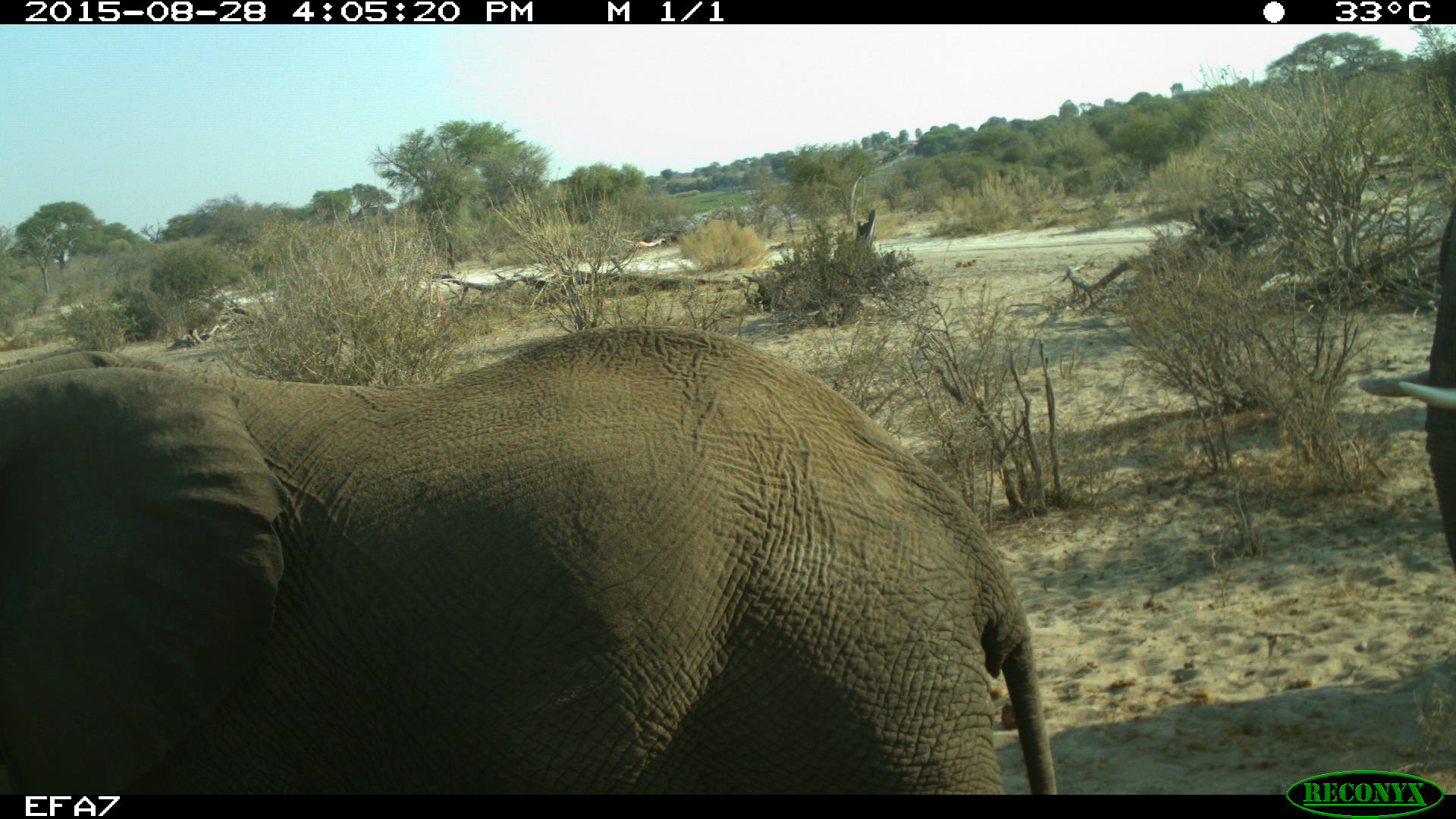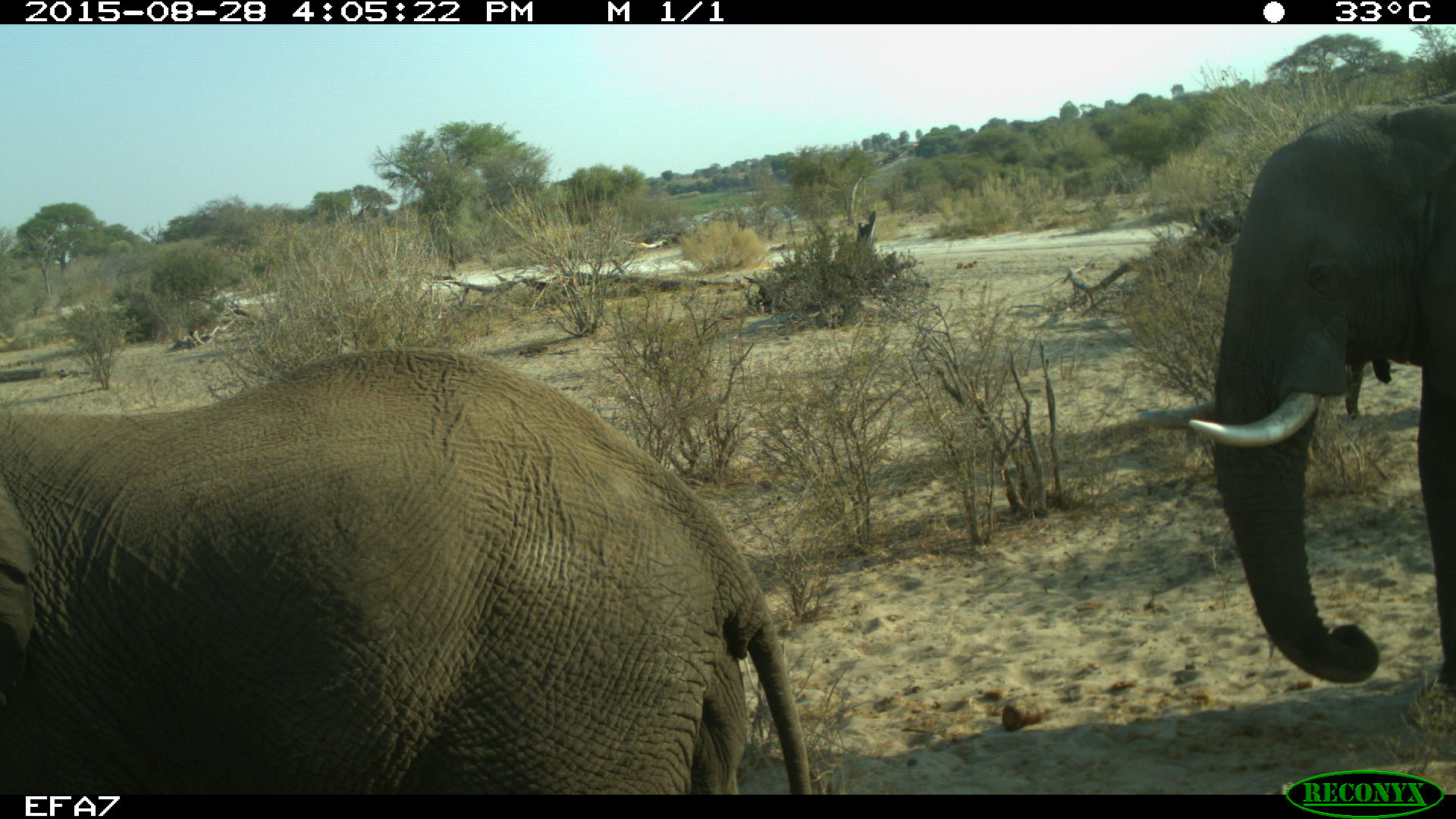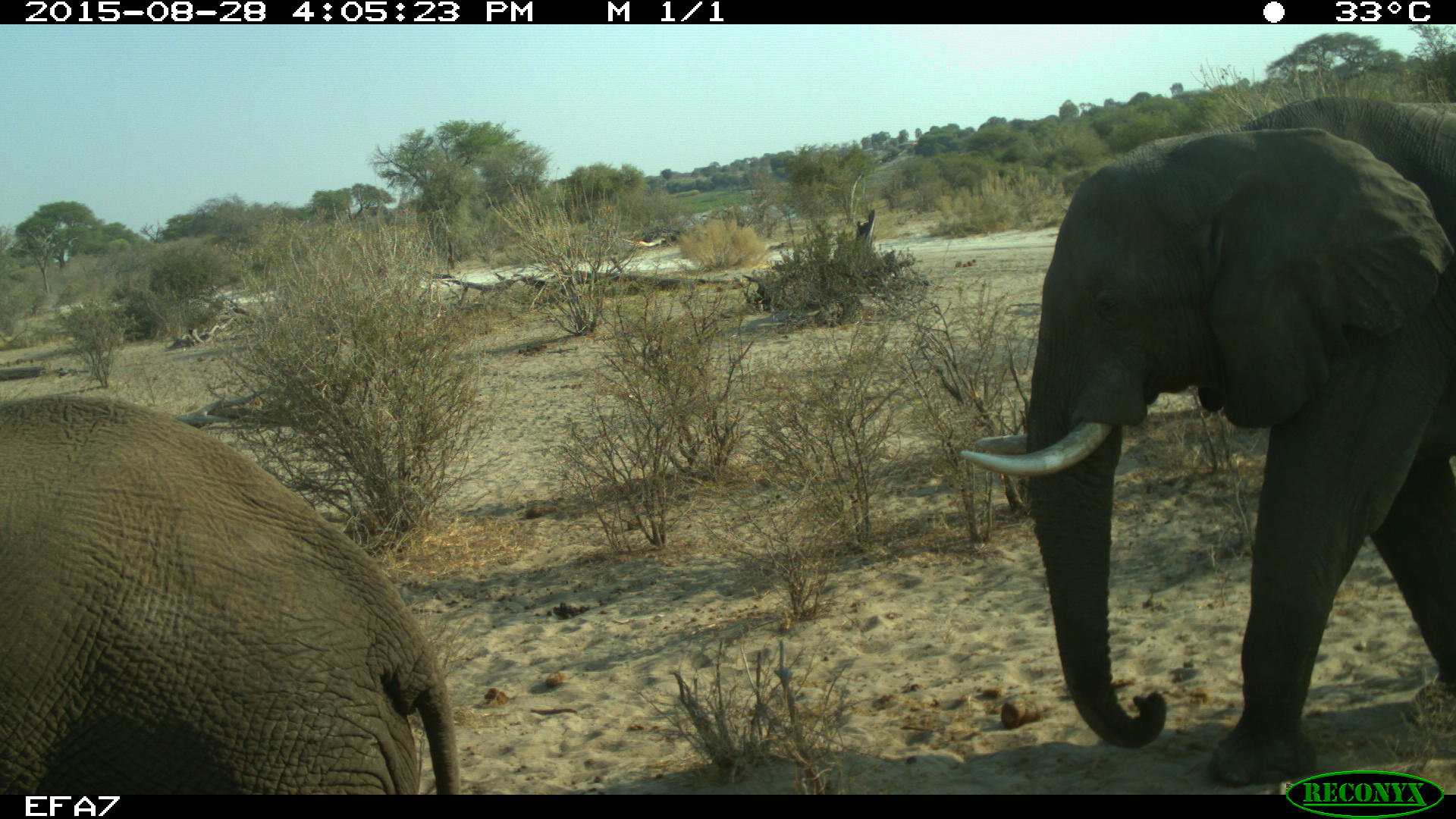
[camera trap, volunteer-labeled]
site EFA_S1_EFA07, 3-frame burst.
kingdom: Animalia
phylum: Chordata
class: Mammalia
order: Proboscidea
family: Elephantidae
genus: Loxodonta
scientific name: Loxodonta africana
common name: african bush elephant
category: elephant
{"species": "elephant (african bush elephant) (Loxodonta africana)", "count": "2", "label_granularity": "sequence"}